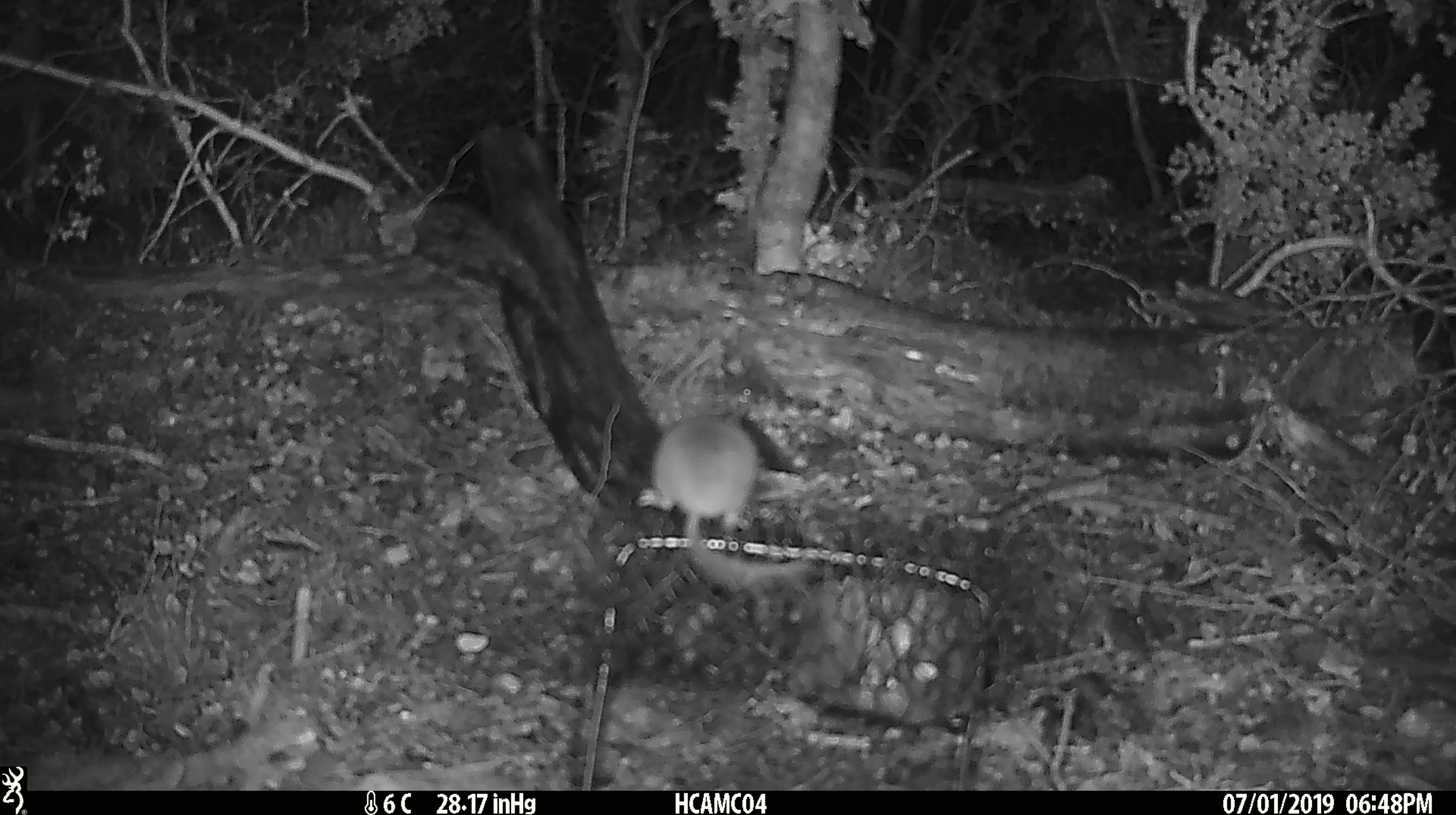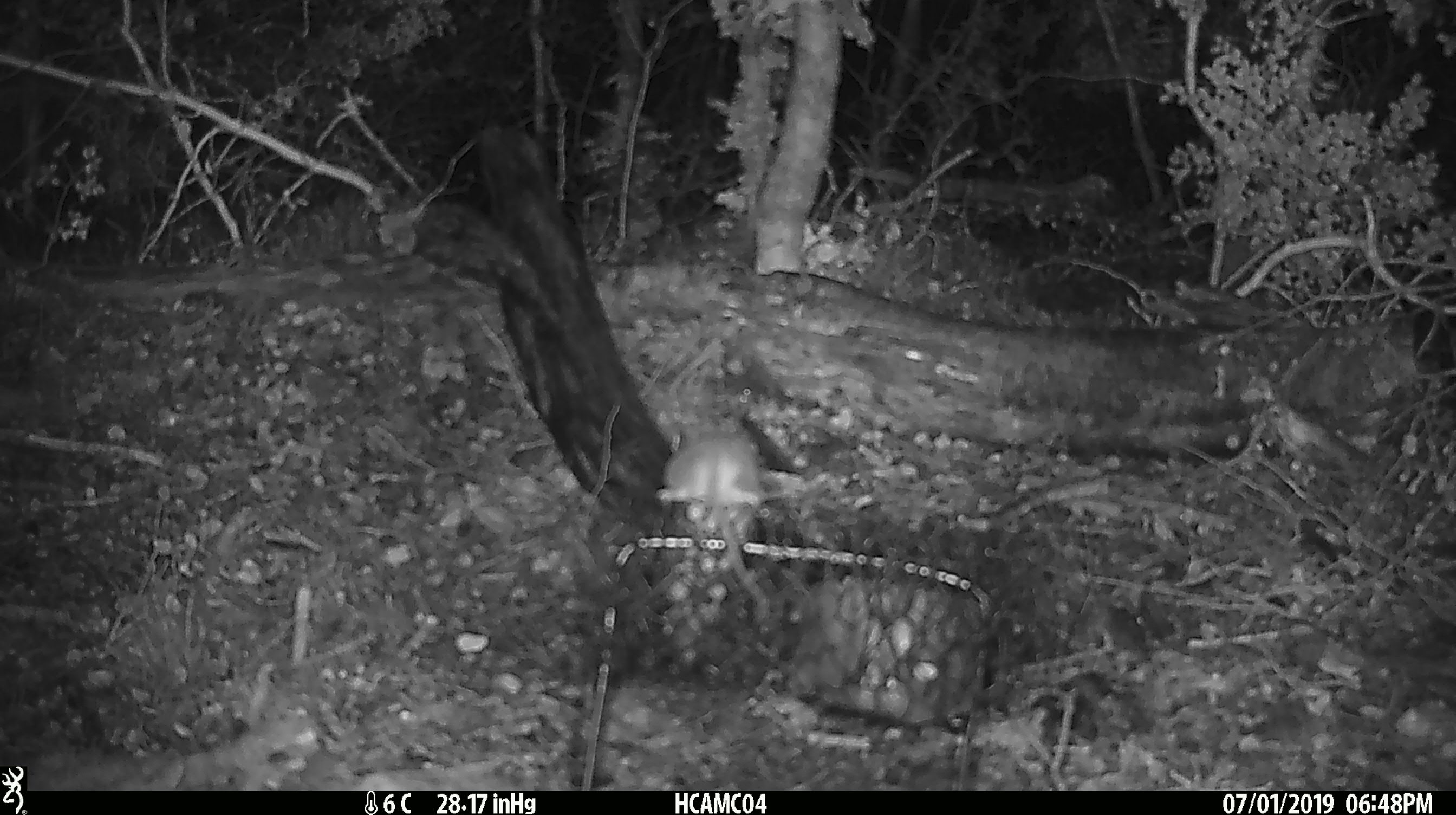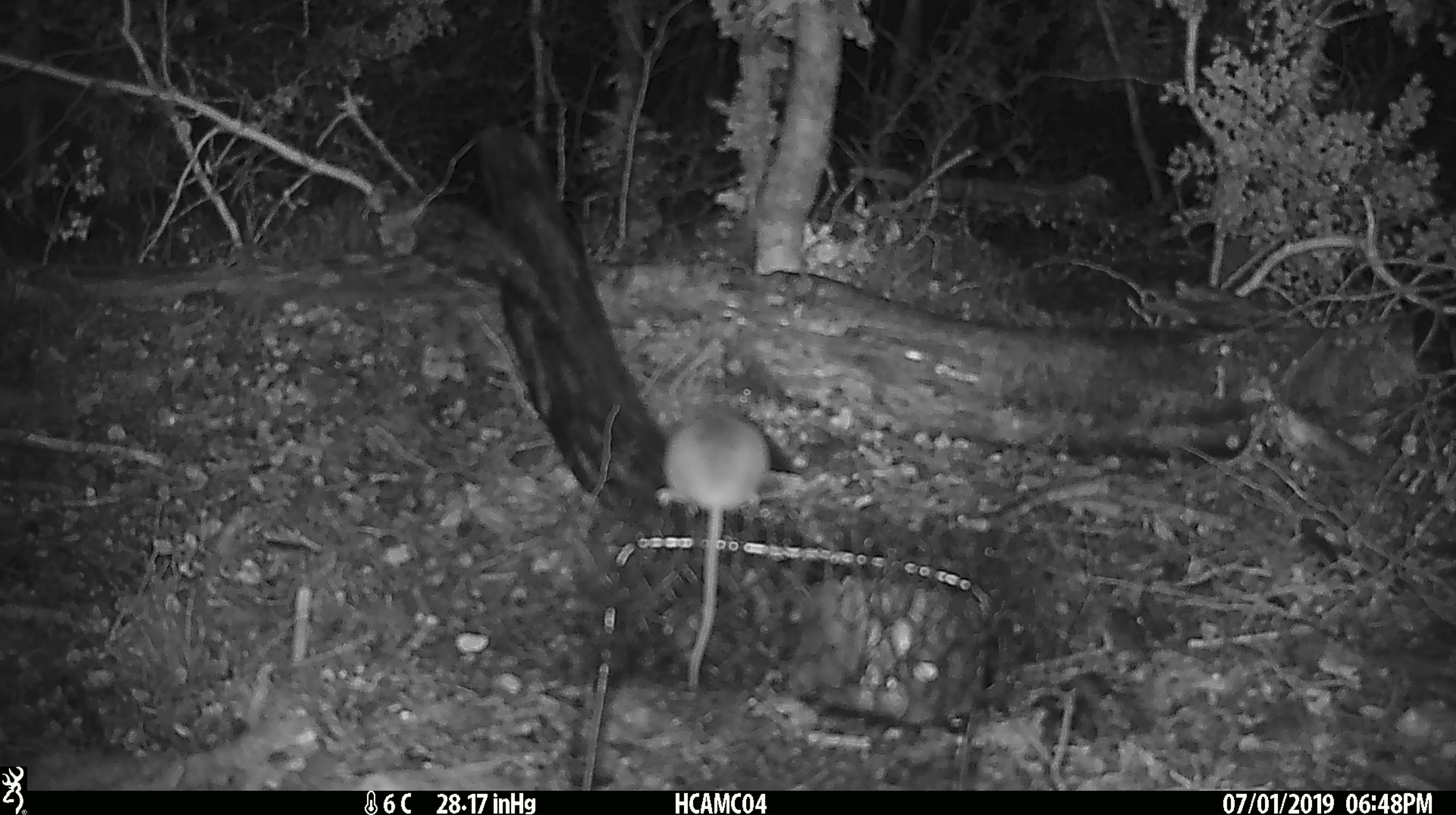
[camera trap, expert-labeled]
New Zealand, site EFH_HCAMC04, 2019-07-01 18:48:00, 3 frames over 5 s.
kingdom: Animalia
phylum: Chordata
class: Mammalia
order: Rodentia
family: Muridae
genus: Mus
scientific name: Mus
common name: mouse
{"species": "mouse (Mus)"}